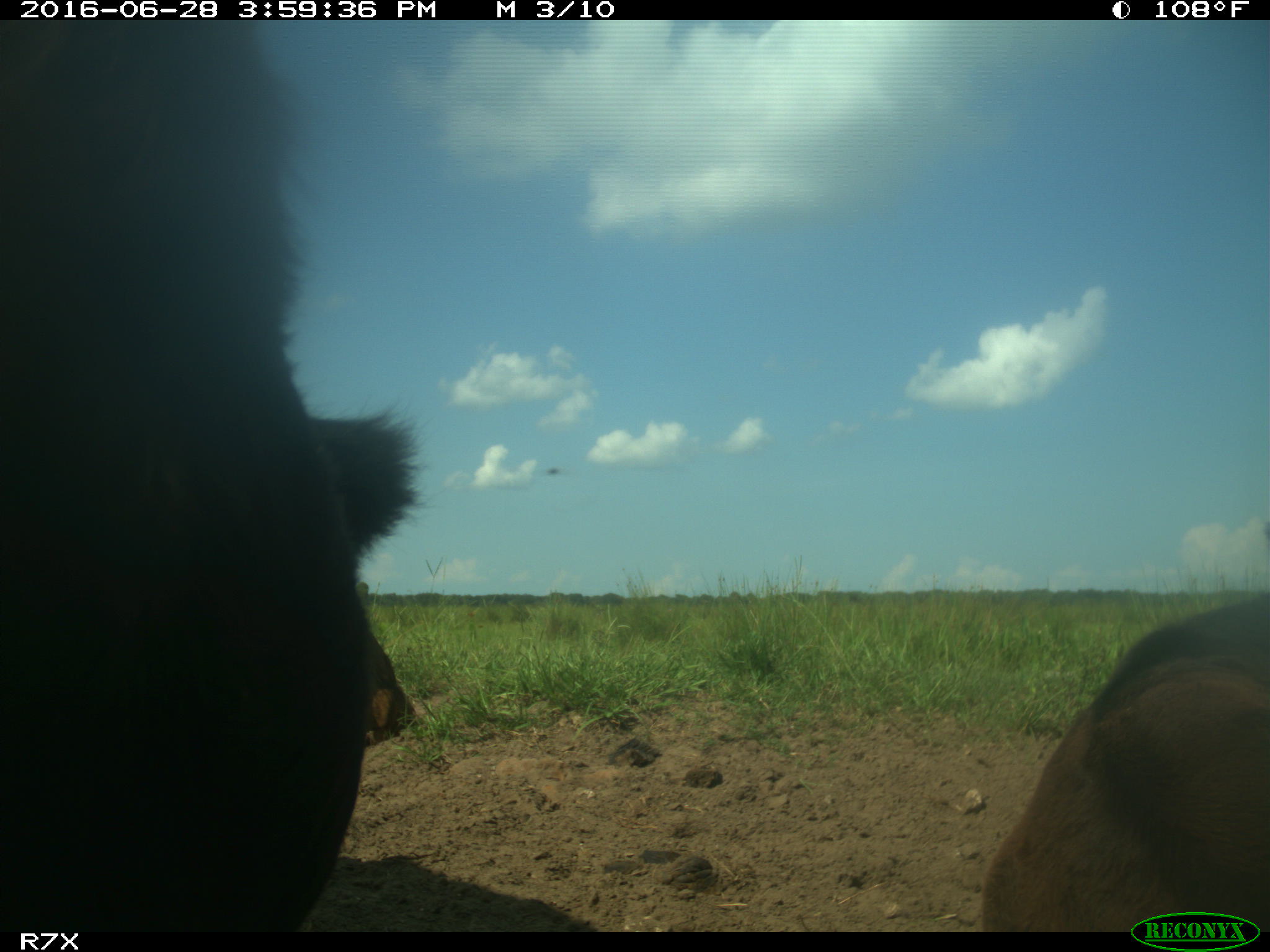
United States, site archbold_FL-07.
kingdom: Animalia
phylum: Chordata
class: Mammalia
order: Artiodactyla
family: Bovidae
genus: Bos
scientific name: Bos taurus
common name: domestic cow